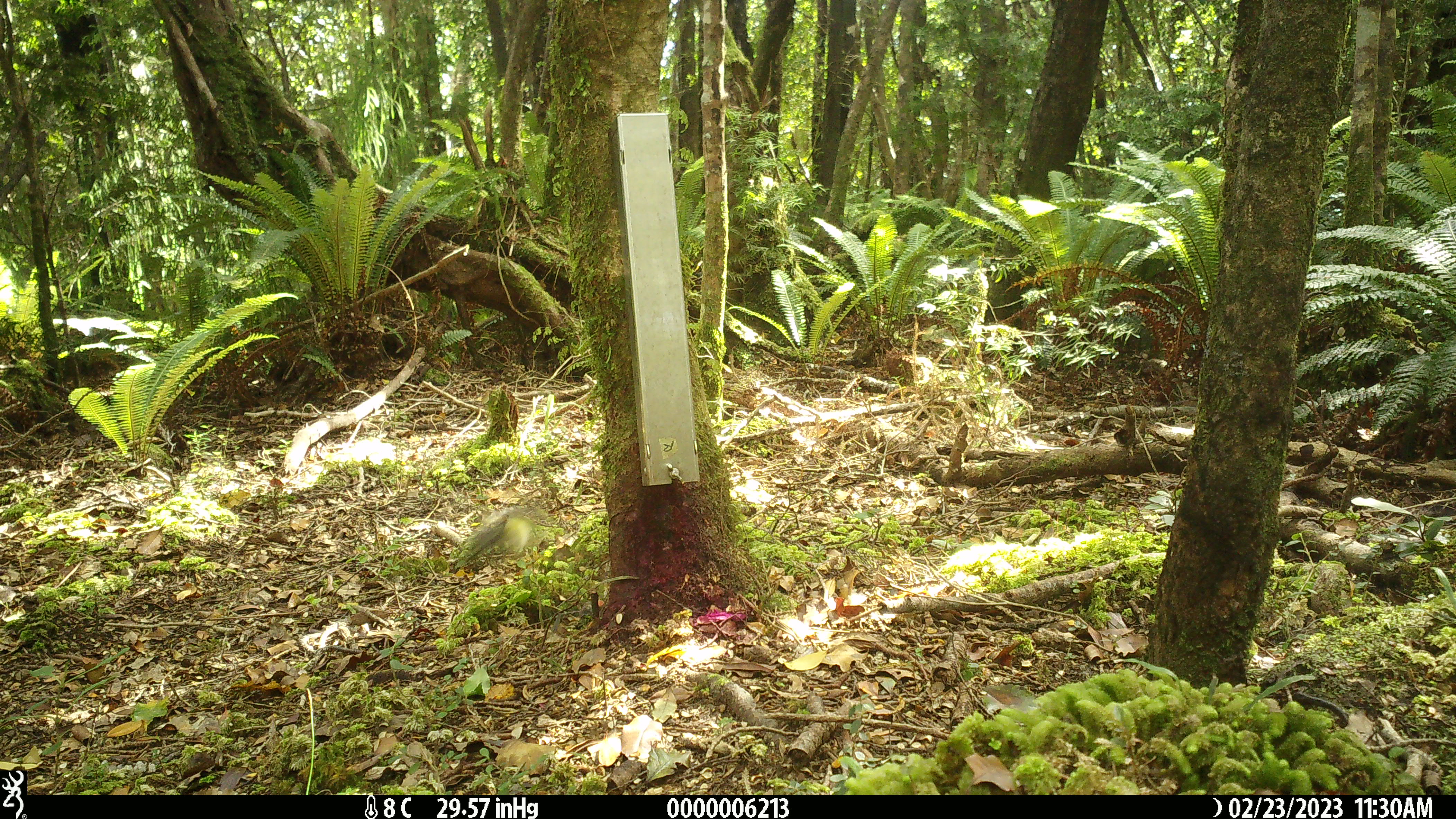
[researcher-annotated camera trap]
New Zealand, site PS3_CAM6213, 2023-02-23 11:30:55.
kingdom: Animalia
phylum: Chordata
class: Aves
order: Passeriformes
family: Acanthisittidae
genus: Acanthisitta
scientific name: Acanthisitta chloris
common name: rifleman